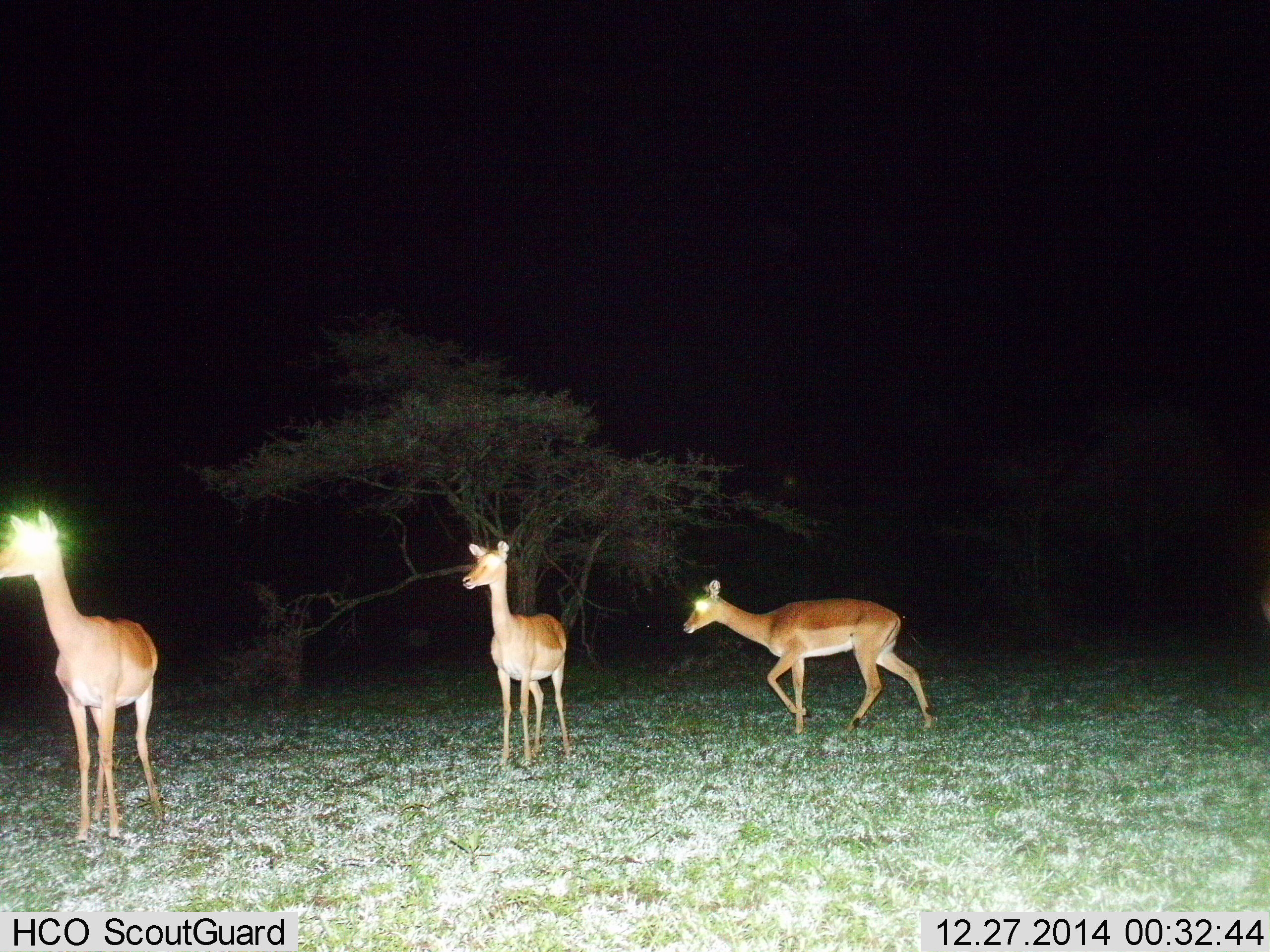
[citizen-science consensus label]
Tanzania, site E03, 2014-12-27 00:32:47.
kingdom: Animalia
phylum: Chordata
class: Mammalia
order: Artiodactyla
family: Bovidae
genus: Aepyceros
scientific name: Aepyceros melampus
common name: impala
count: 3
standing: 100%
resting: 0%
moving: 80%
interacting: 0%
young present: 0%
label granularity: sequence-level